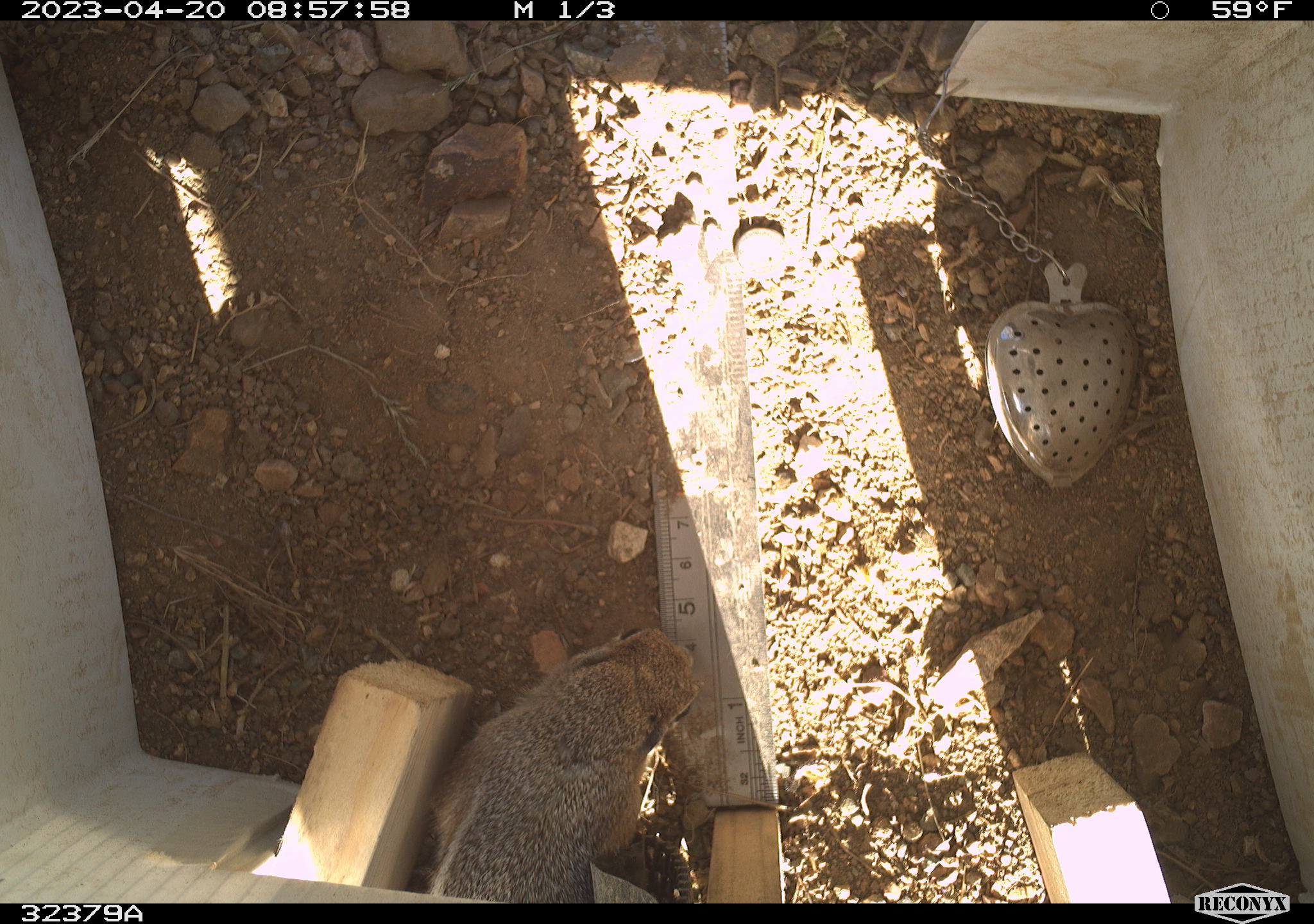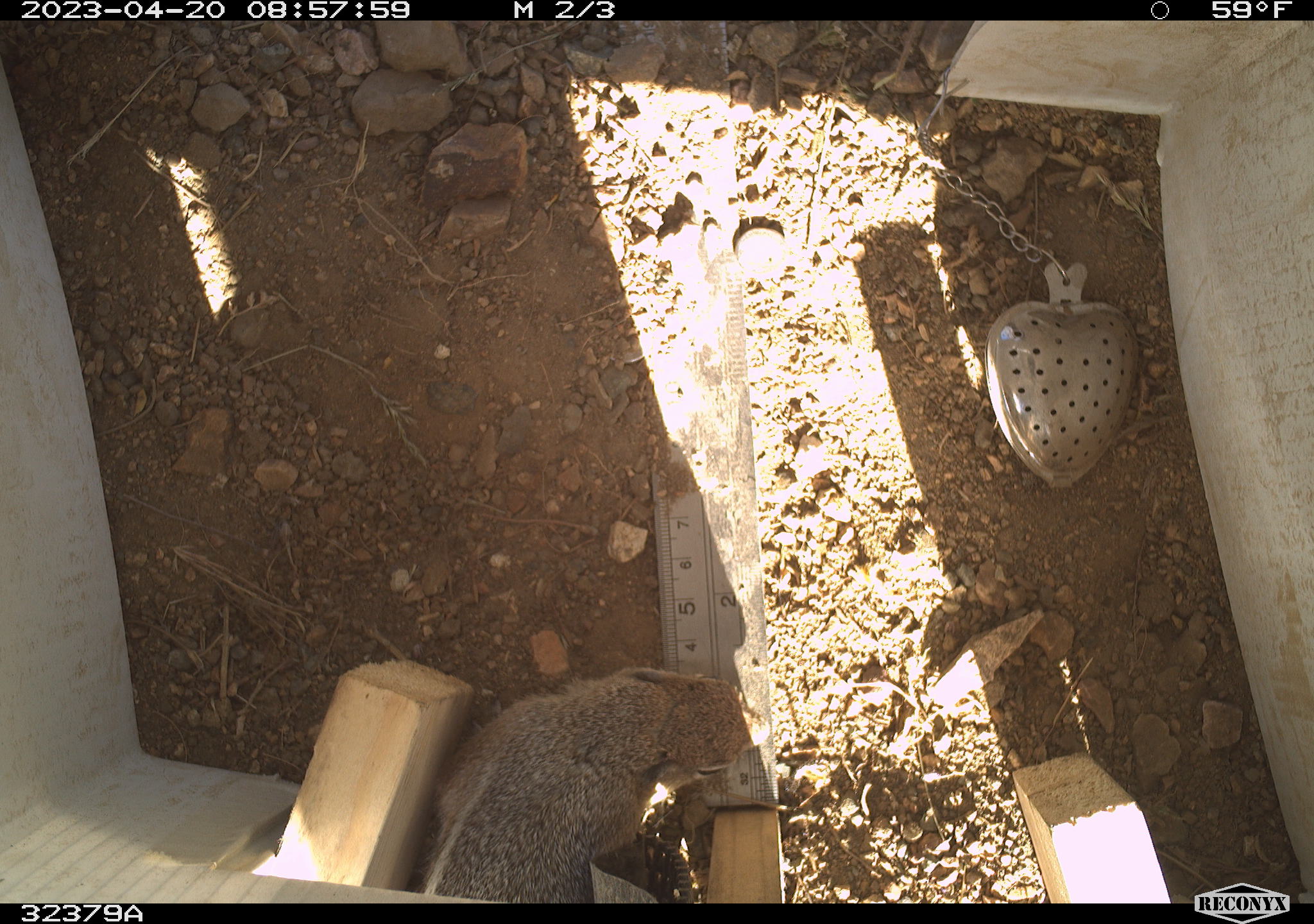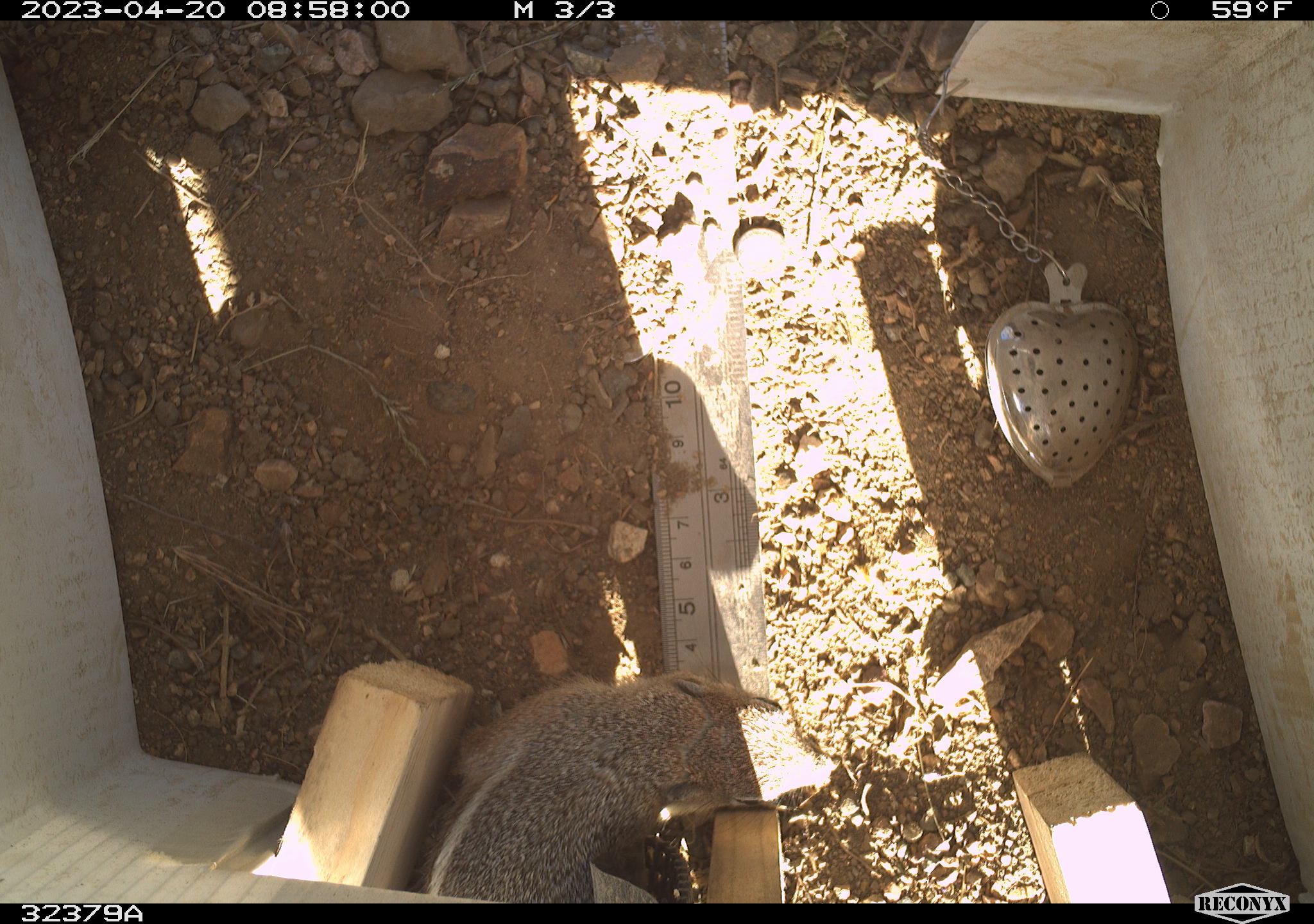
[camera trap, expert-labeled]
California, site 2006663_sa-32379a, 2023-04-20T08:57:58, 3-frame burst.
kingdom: Animalia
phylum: Chordata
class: Mammalia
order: Rodentia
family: Sciuridae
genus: Ammospermophilus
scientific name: Ammospermophilus leucurus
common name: white-tailed antelope squirrel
White-tailed antelope squirrel (Ammospermophilus leucurus).